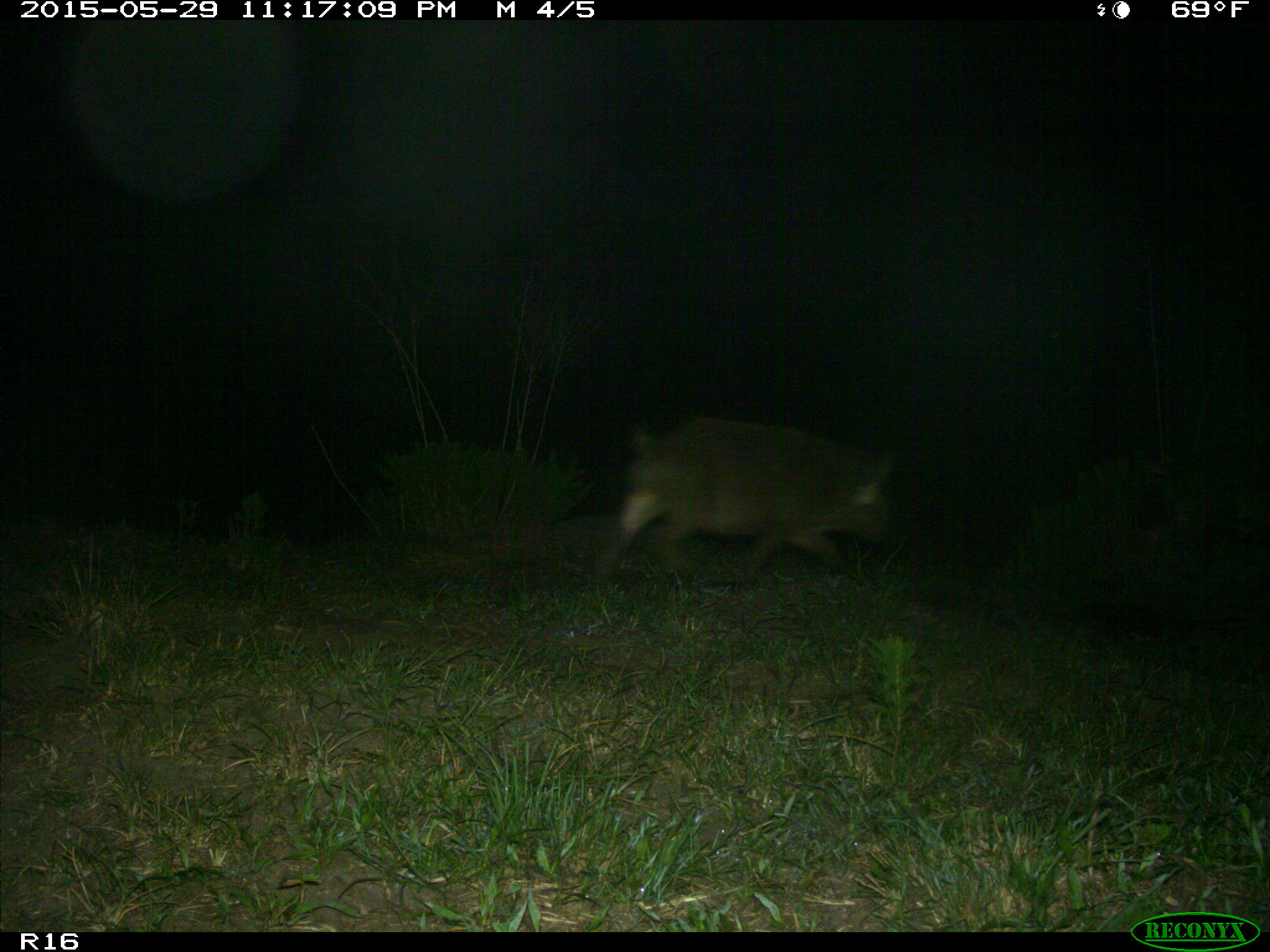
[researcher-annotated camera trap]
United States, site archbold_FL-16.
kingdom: Animalia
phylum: Chordata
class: Mammalia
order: Artiodactyla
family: Suidae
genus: Sus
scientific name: Sus scrofa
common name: wild boar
Sus scrofa (wild boar).